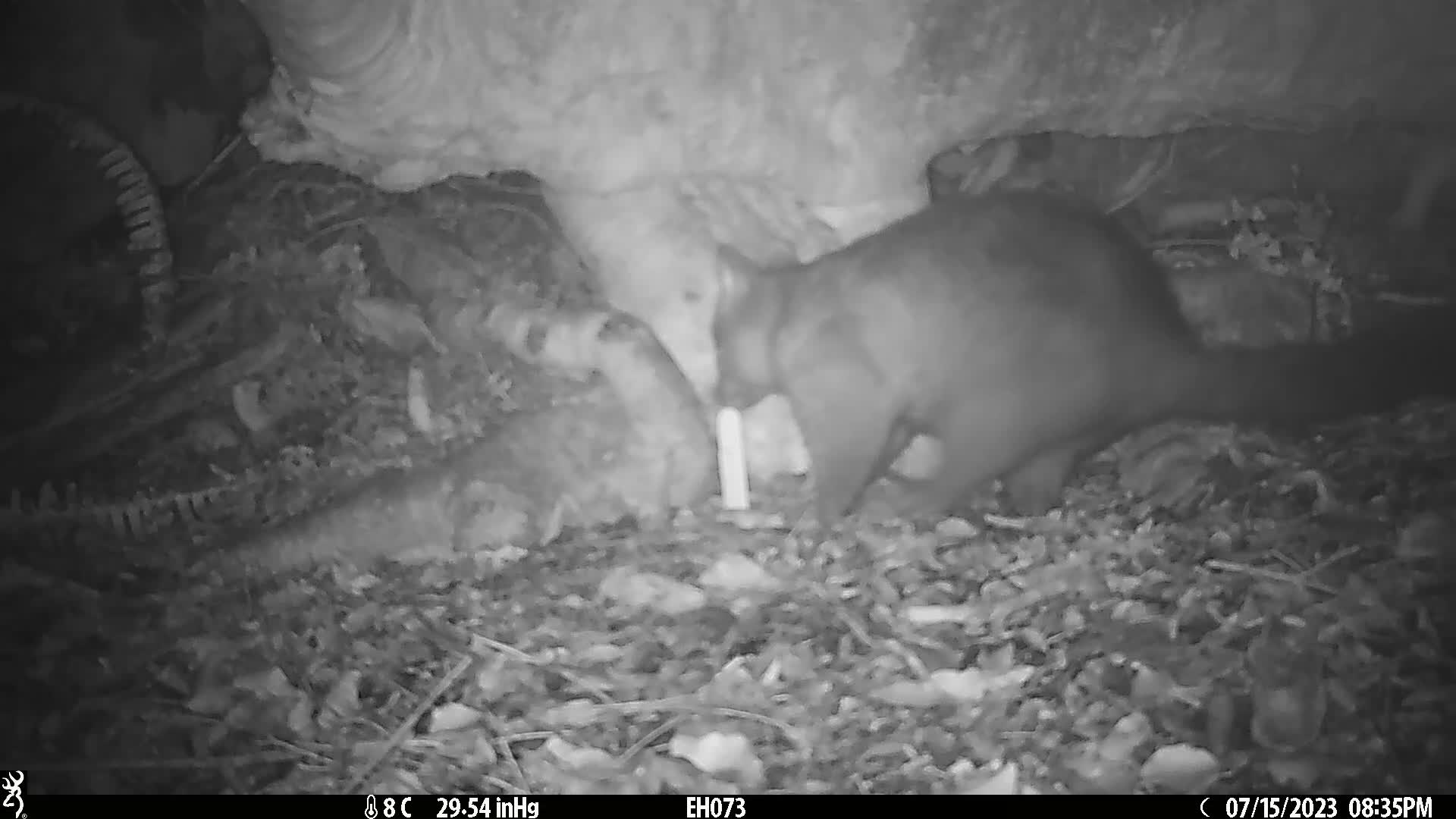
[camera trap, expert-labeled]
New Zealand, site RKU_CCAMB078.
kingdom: Animalia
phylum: Chordata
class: Mammalia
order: Diprotodontia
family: Phalangeridae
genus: Trichosurus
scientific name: Trichosurus vulpecula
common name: common brushtail possum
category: possum